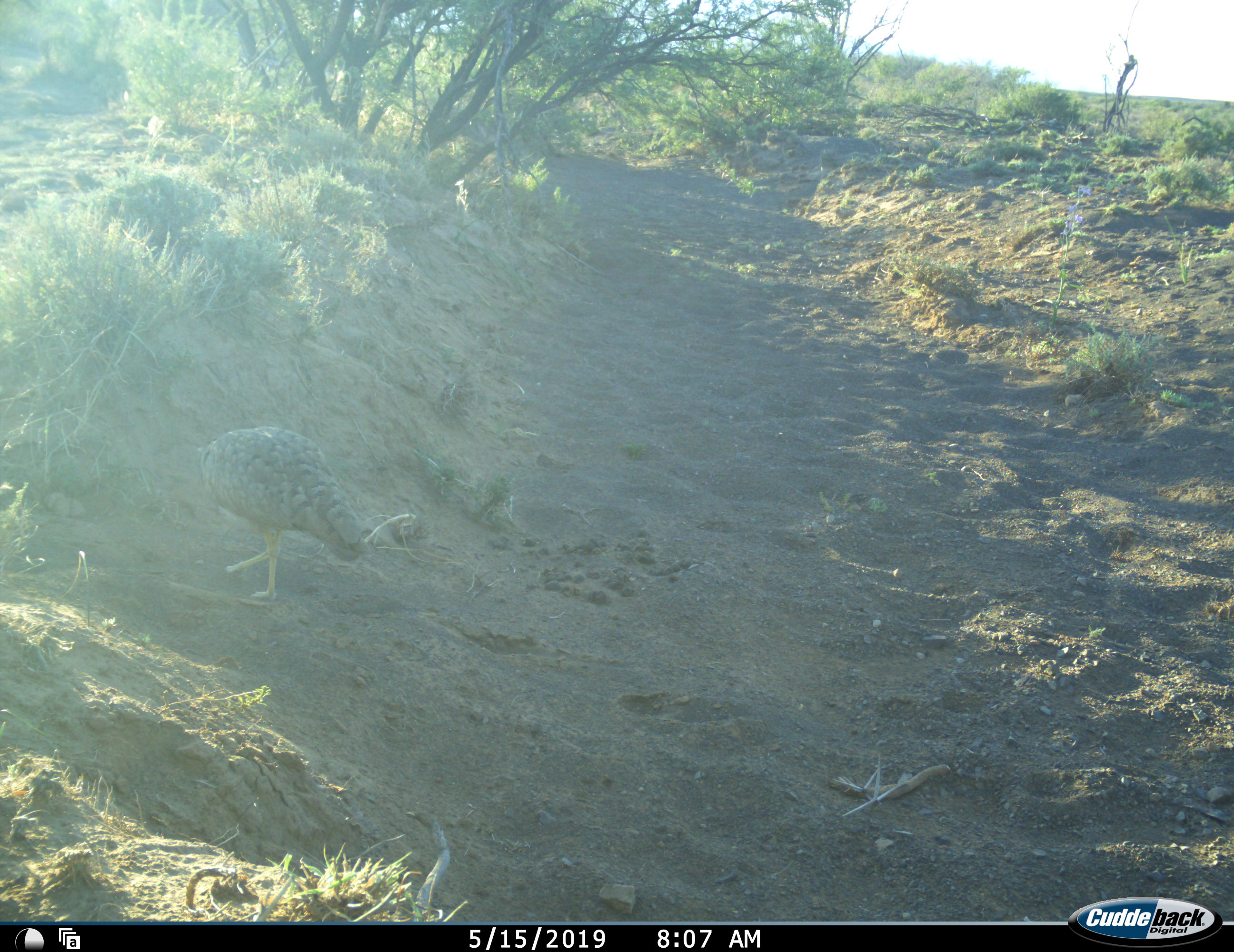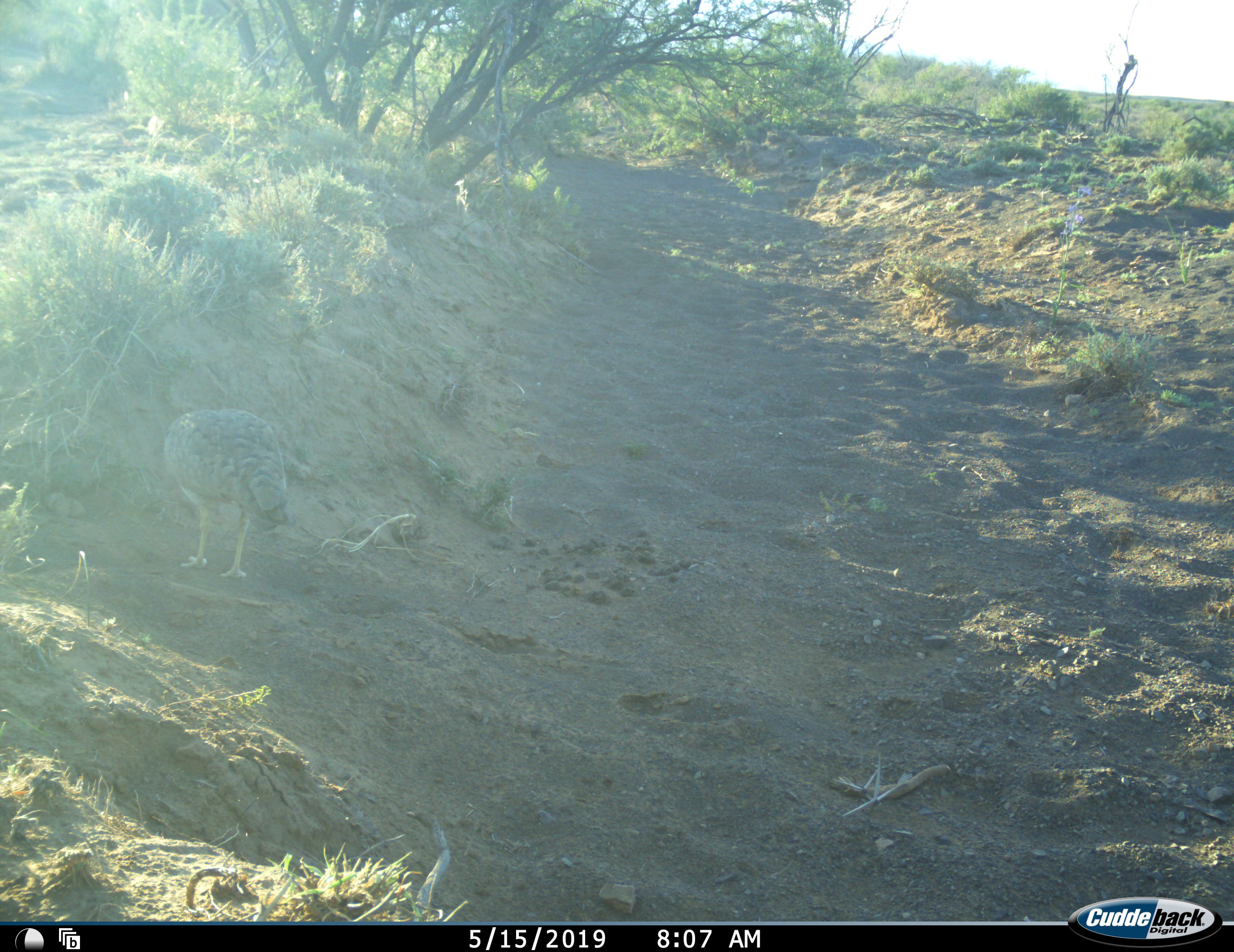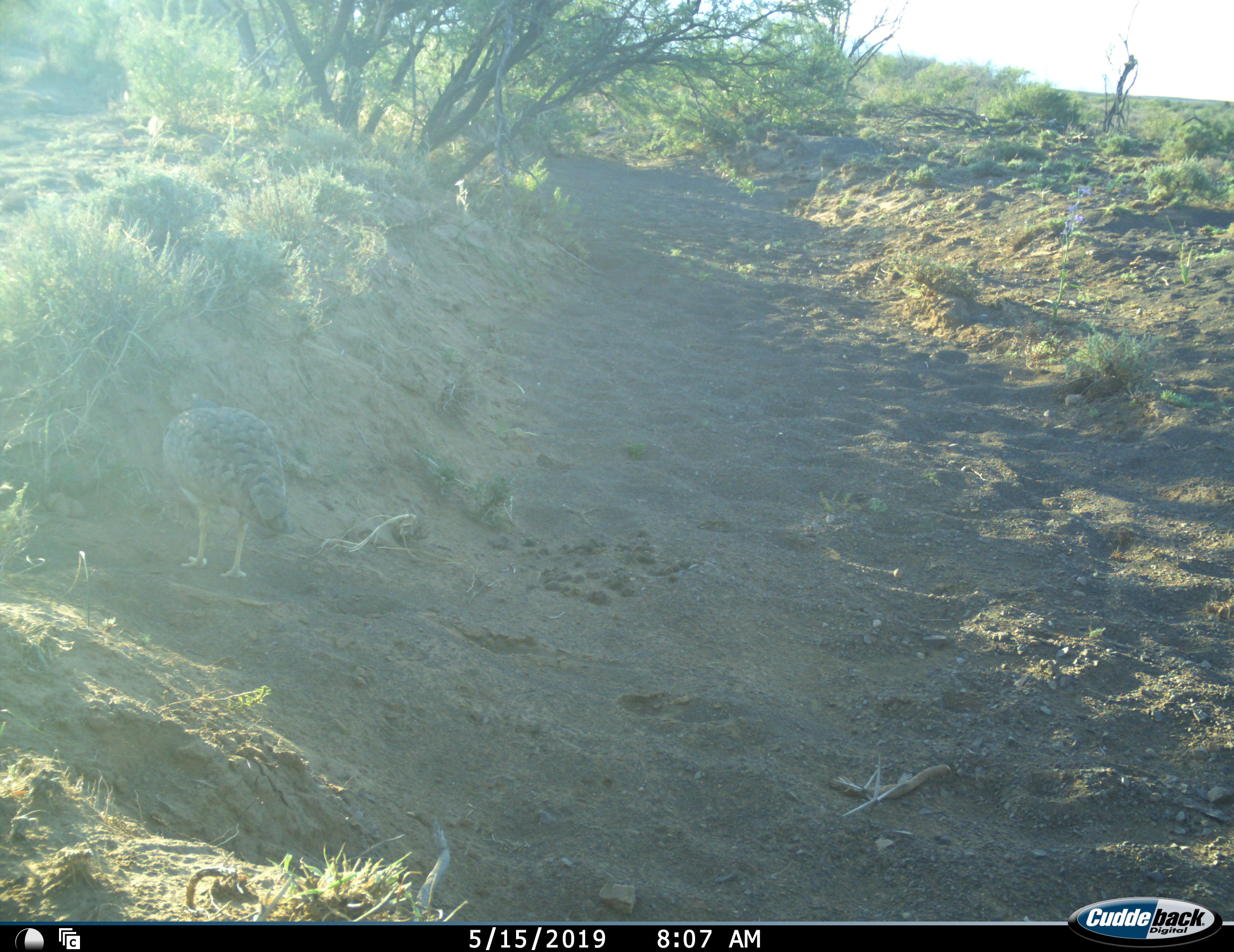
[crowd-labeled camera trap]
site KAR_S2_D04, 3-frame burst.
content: unidentified animal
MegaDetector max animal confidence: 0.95